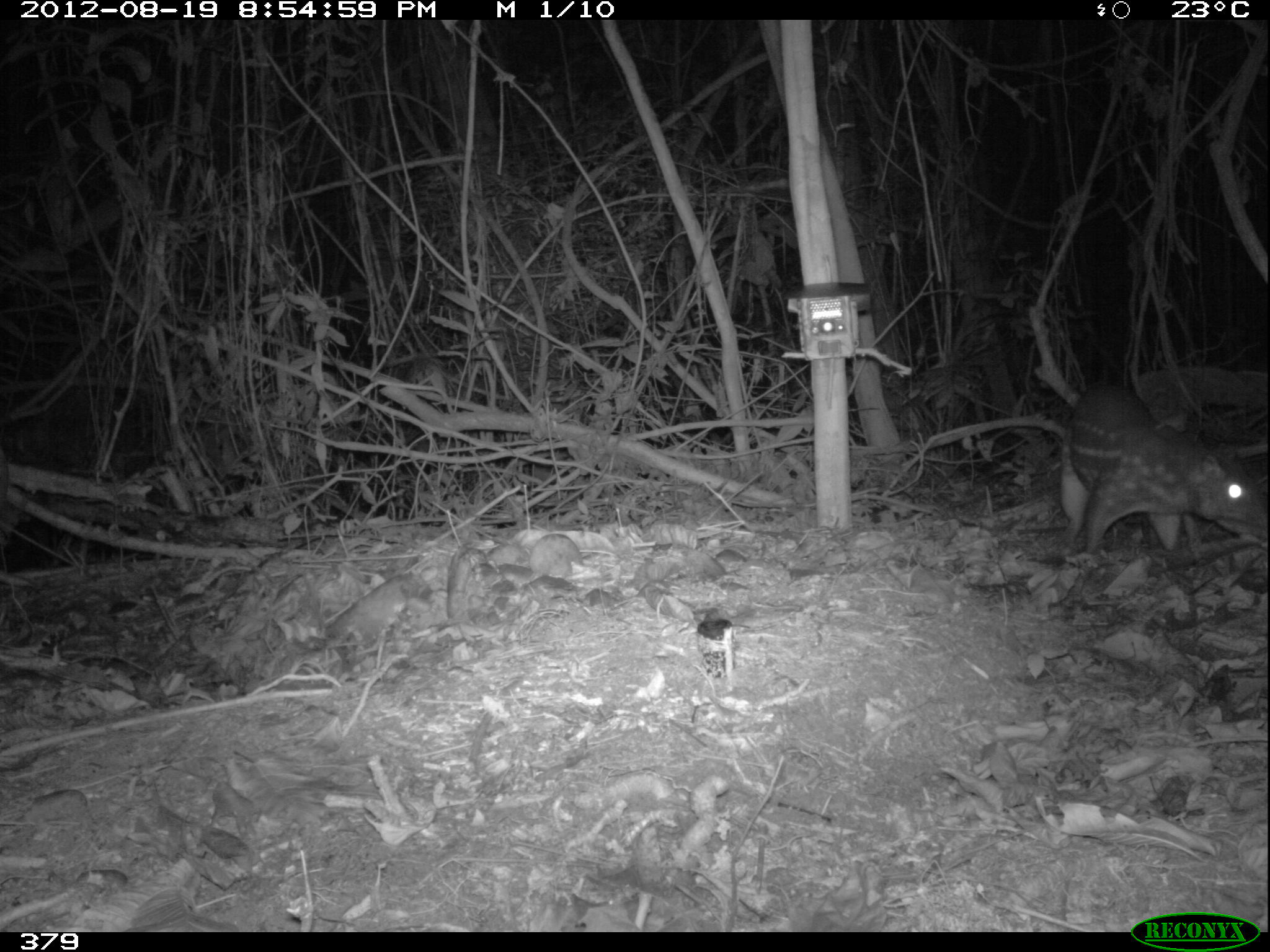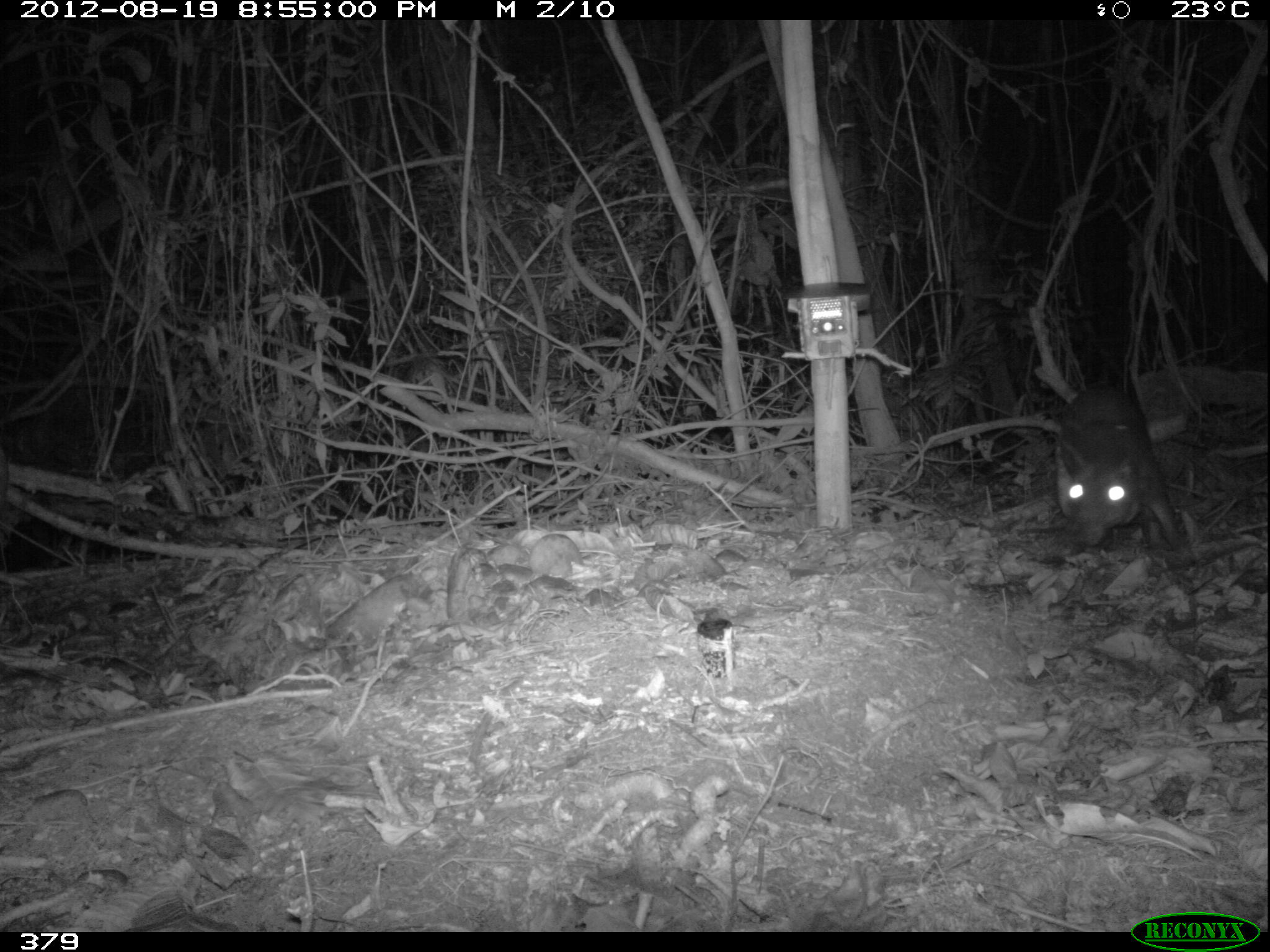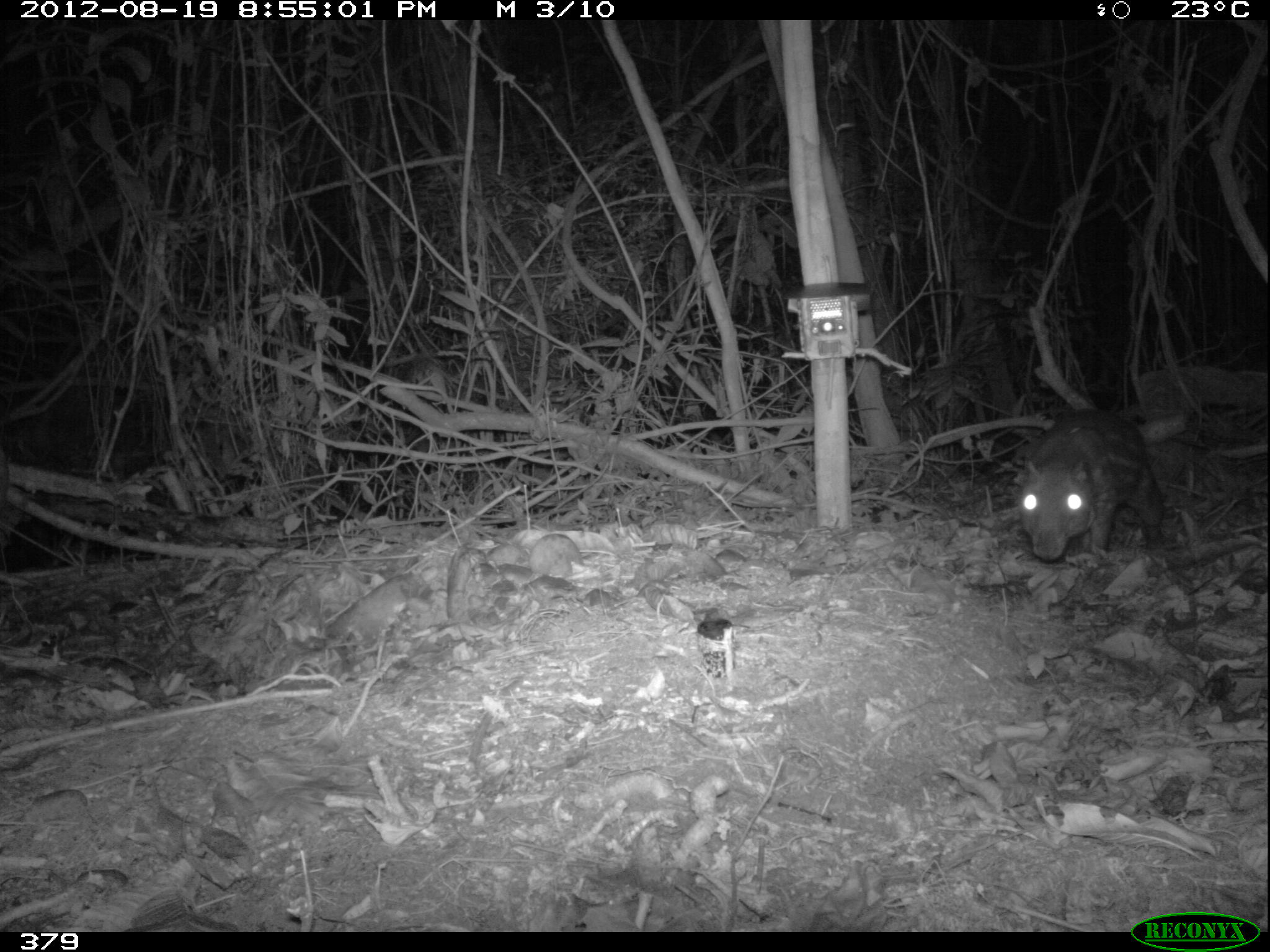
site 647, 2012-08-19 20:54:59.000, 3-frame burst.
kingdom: Animalia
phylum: Chordata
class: Mammalia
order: Rodentia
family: Dasyproctidae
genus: Dasyprocta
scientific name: Dasyprocta punctata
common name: central american agouti